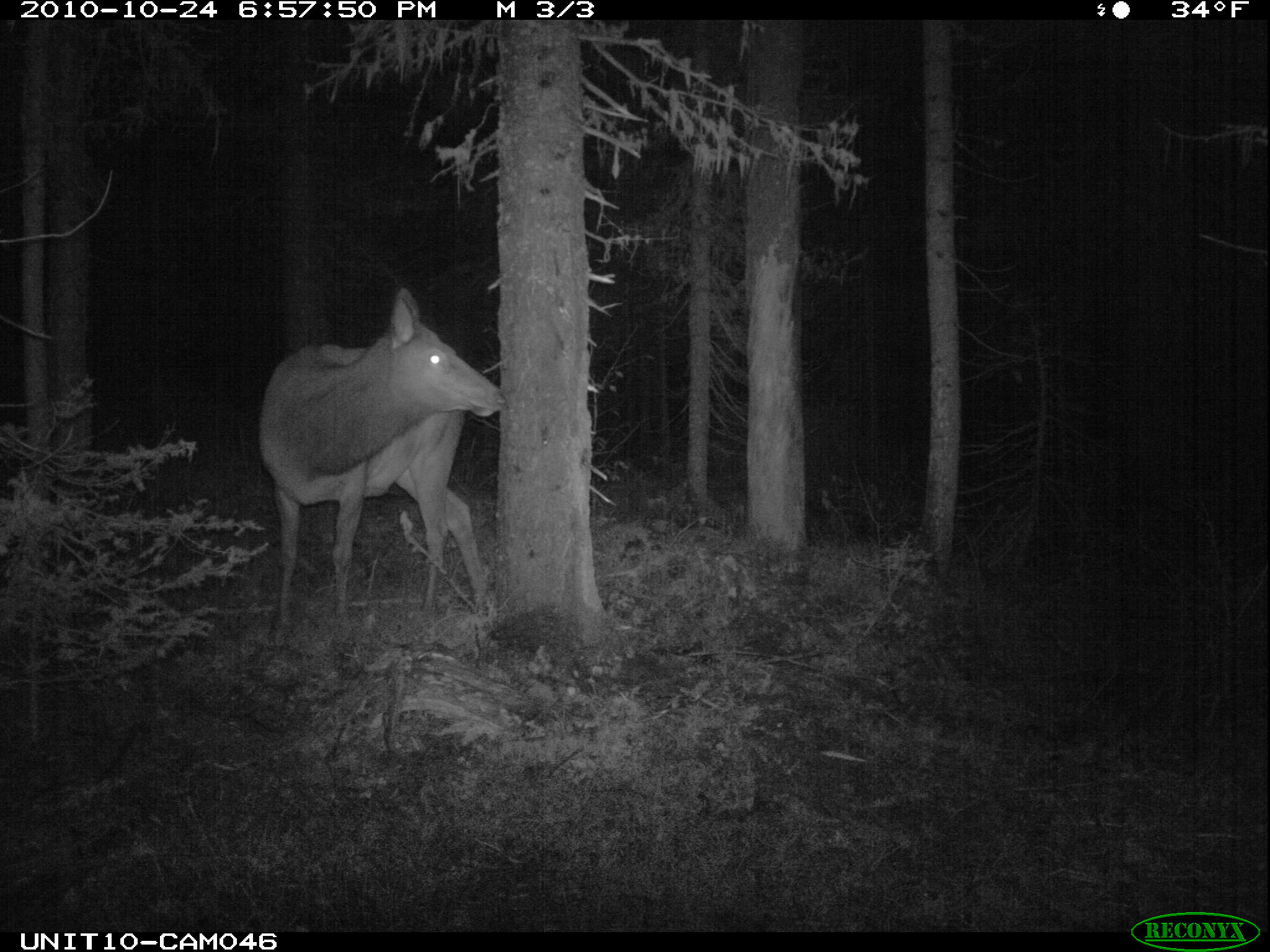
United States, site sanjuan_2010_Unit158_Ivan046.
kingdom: Animalia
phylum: Chordata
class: Mammalia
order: Artiodactyla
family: Cervidae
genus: Cervus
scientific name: Cervus elaphus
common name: red deer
Cervus elaphus (red deer).